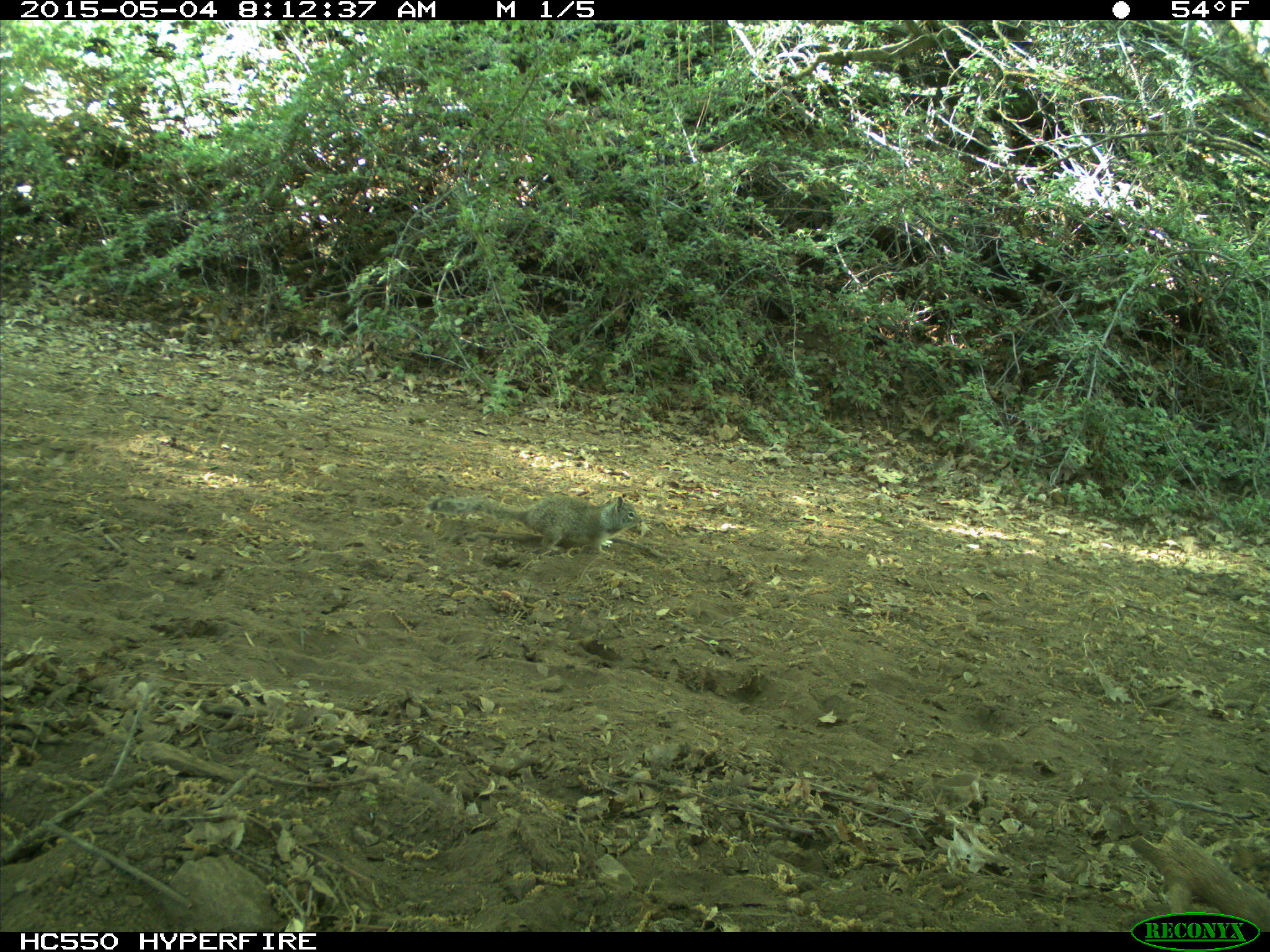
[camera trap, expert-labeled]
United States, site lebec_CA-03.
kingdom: Animalia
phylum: Chordata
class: Mammalia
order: Rodentia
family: Sciuridae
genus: Otospermophilus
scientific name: Otospermophilus beecheyi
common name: california ground squirrel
Otospermophilus beecheyi (california ground squirrel).